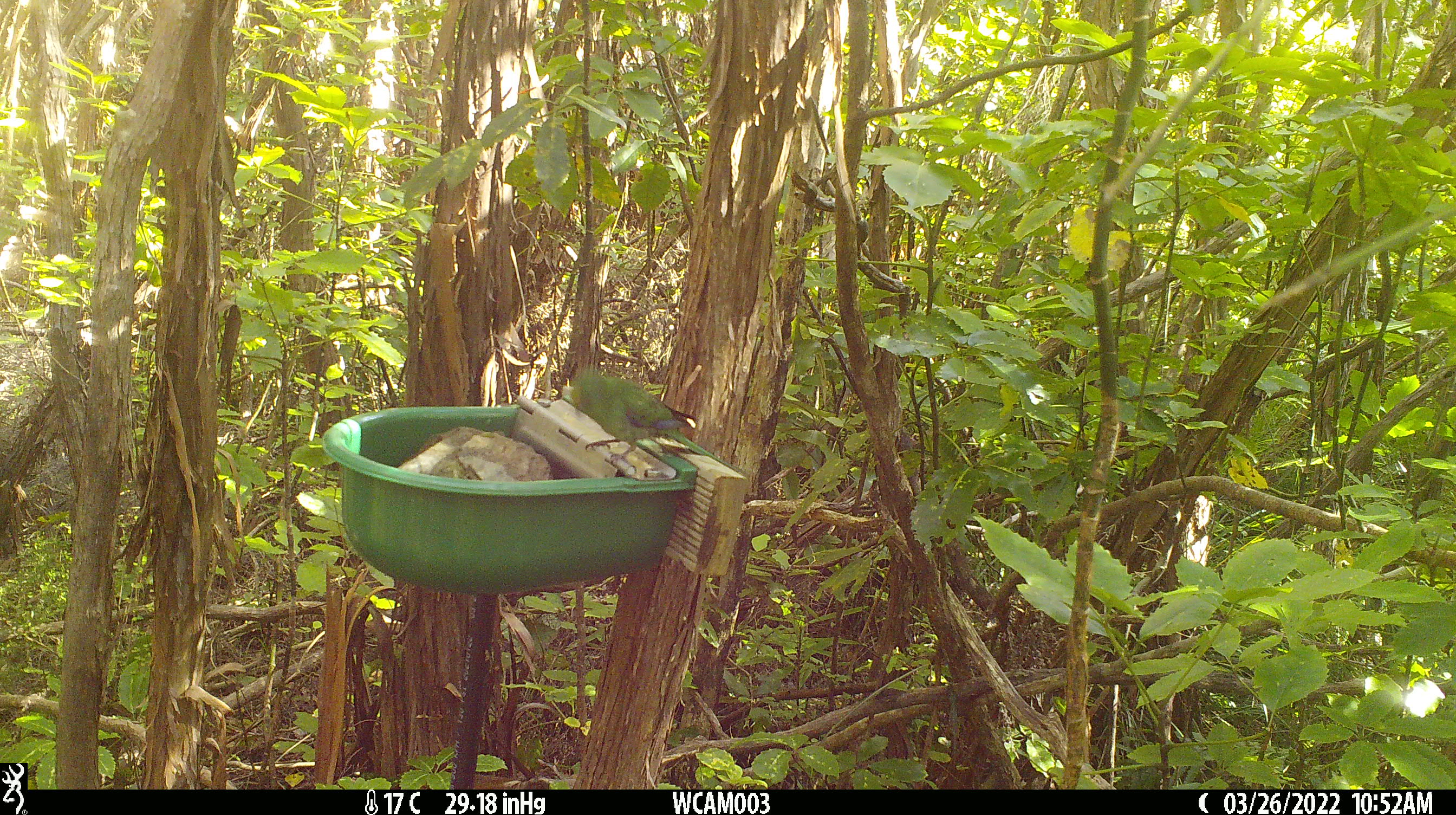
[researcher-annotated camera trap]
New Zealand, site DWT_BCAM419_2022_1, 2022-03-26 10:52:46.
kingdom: Animalia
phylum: Chordata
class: Aves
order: Psittaciformes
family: Psittaculidae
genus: Cyanoramphus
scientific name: Cyanoramphus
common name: parakeet